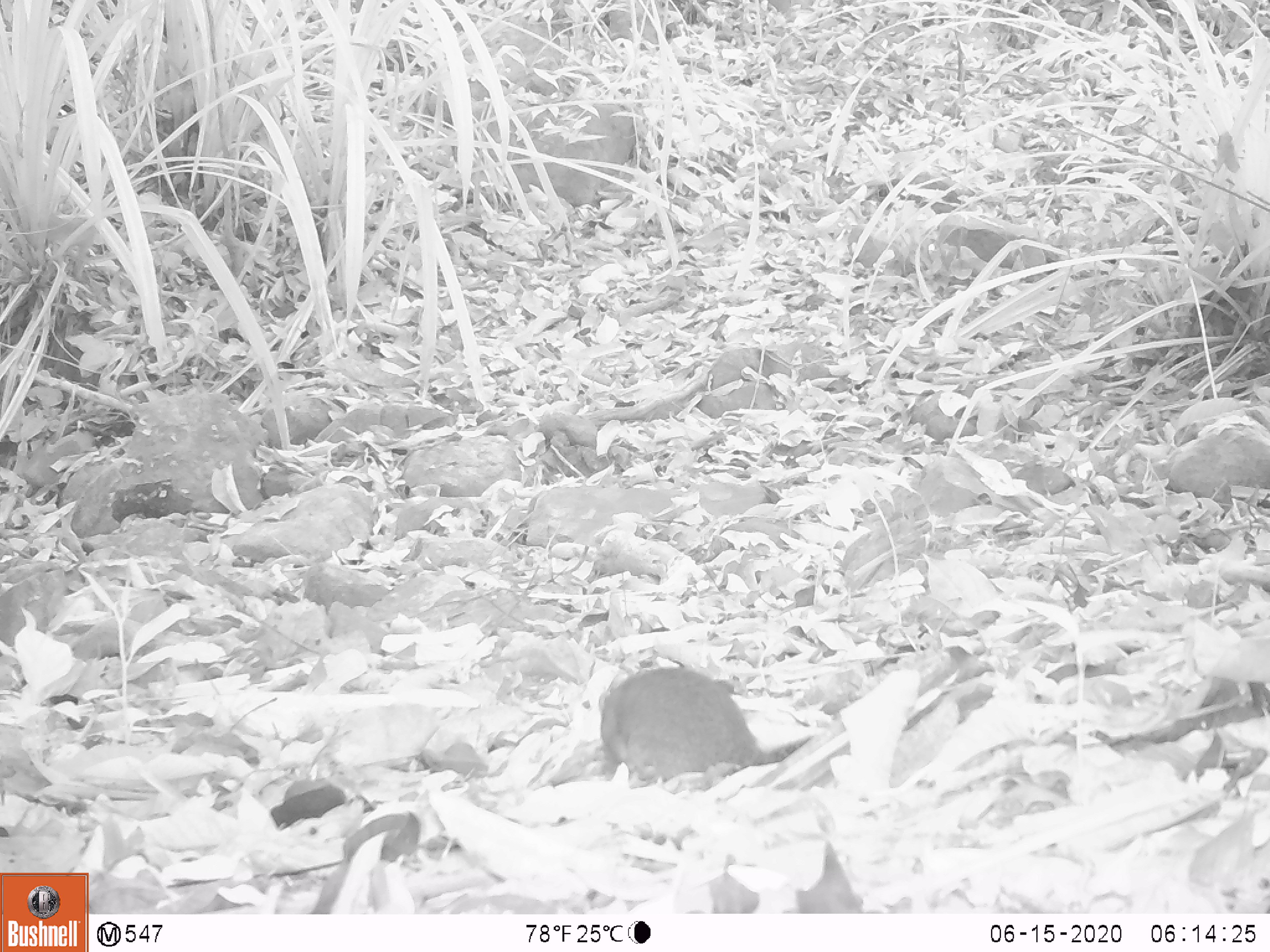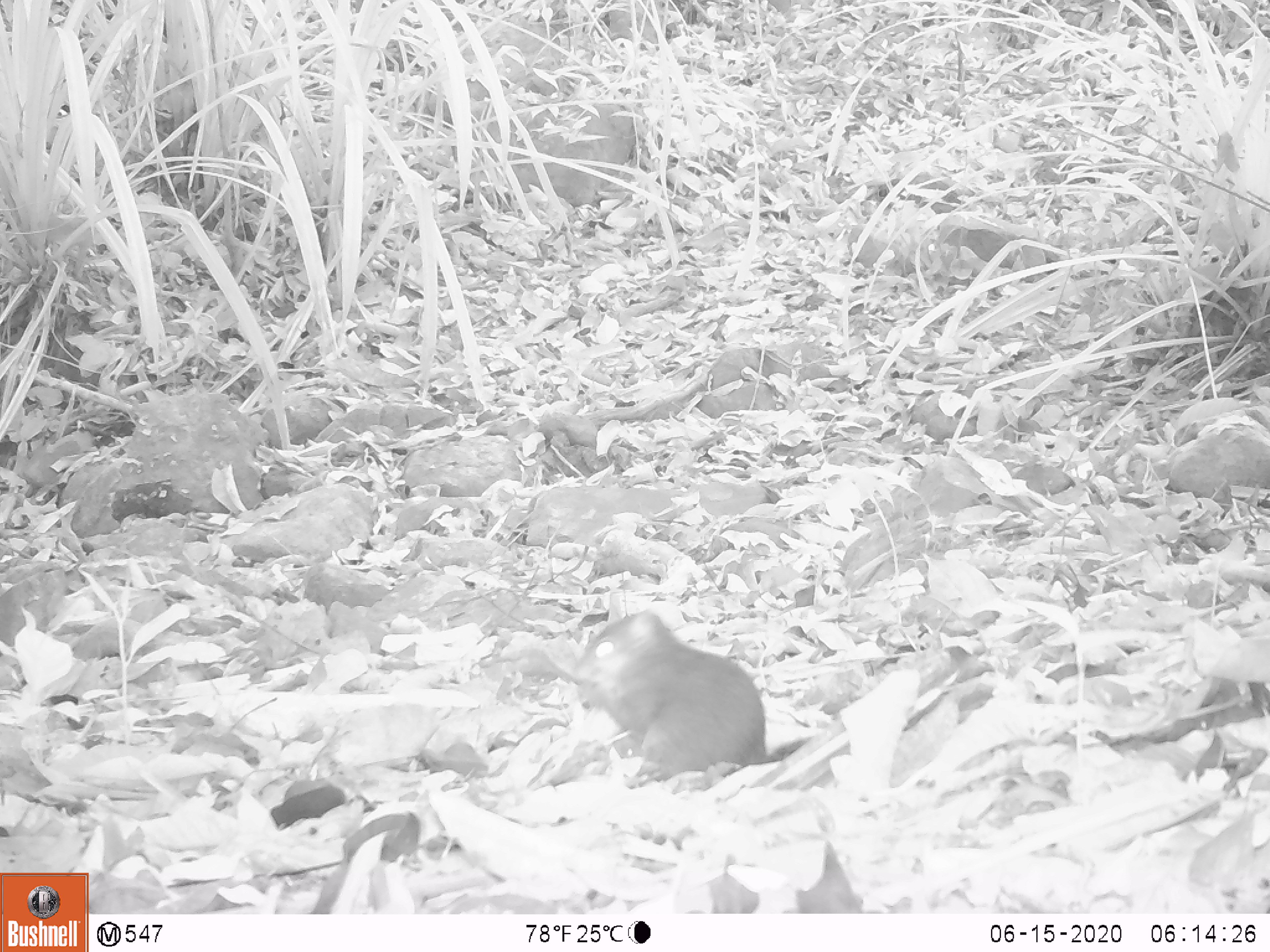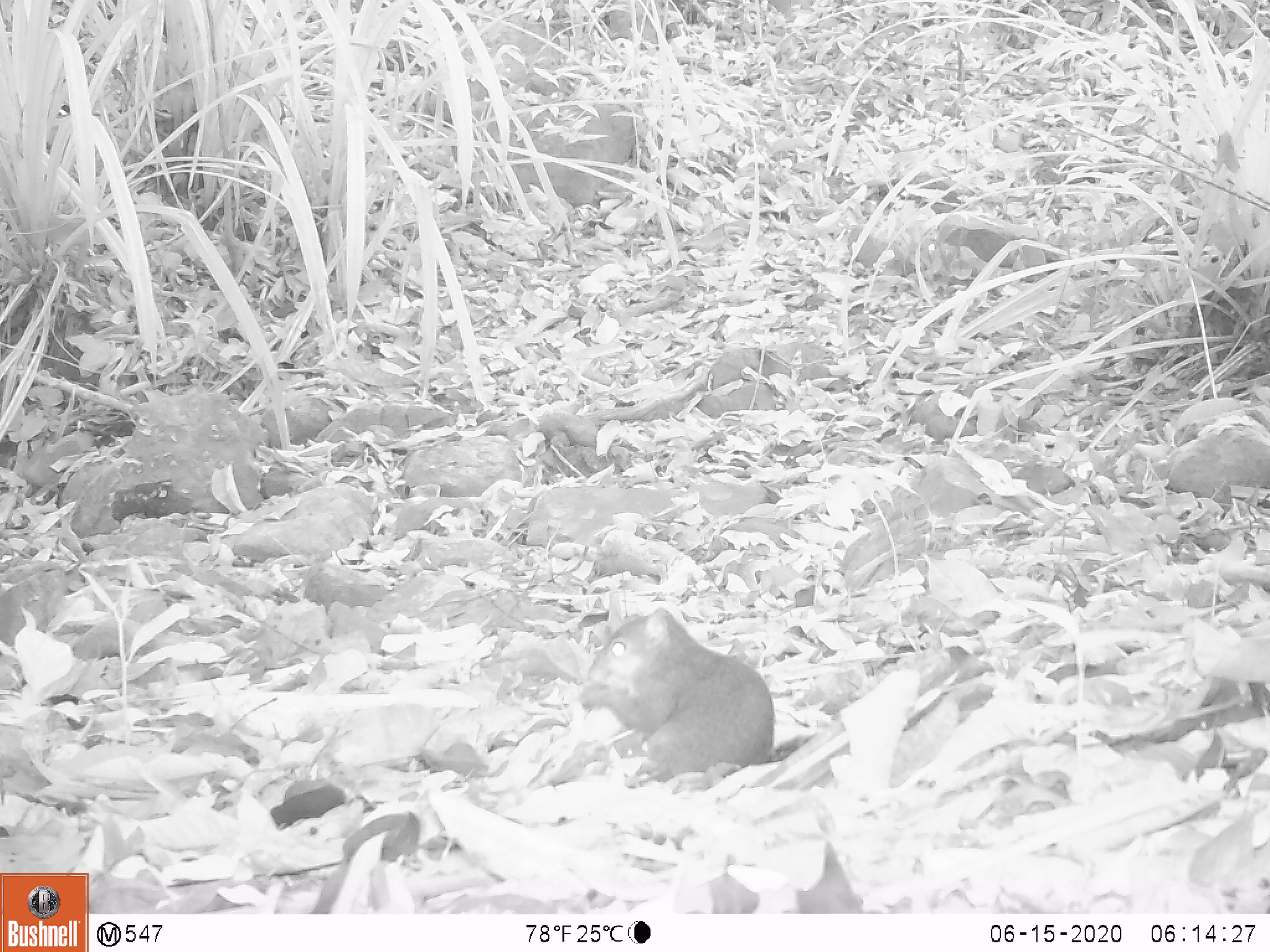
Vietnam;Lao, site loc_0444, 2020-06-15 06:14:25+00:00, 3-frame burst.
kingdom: Animalia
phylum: Chordata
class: Mammalia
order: Rodentia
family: Sciuridae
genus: Dremomys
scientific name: Dremomys rufigenis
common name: red-cheeked squirrel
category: red cheeked squirrel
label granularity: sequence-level